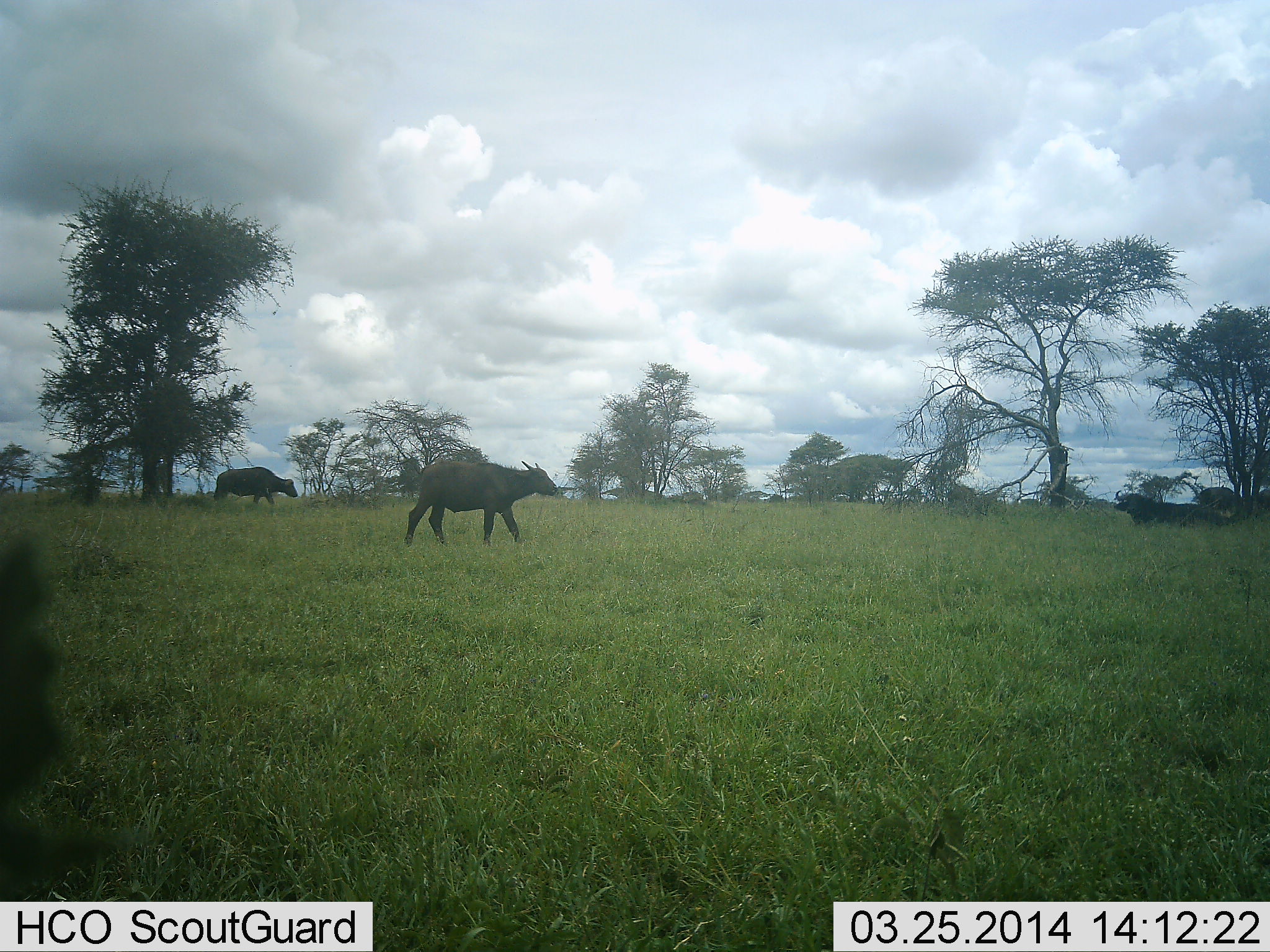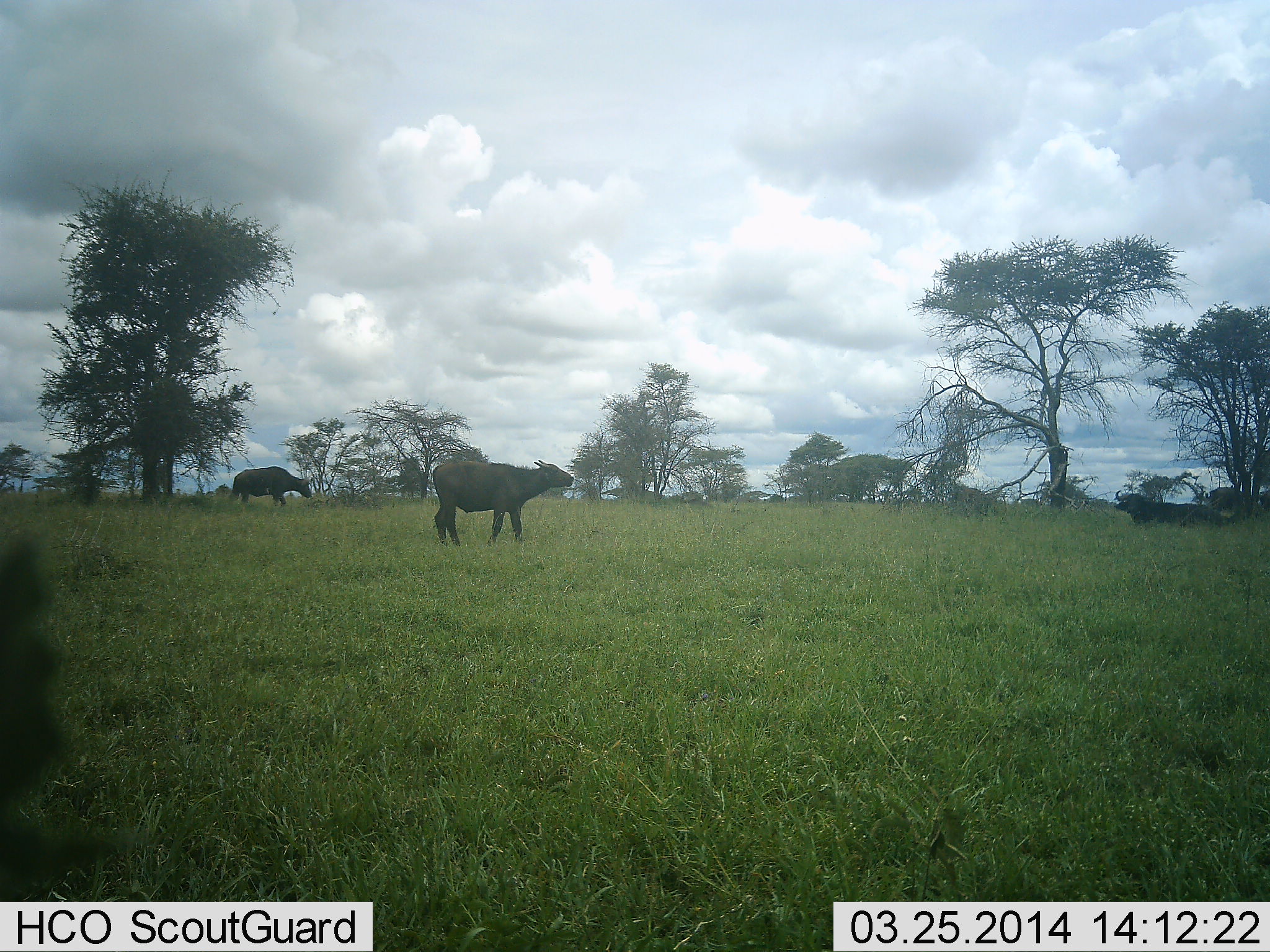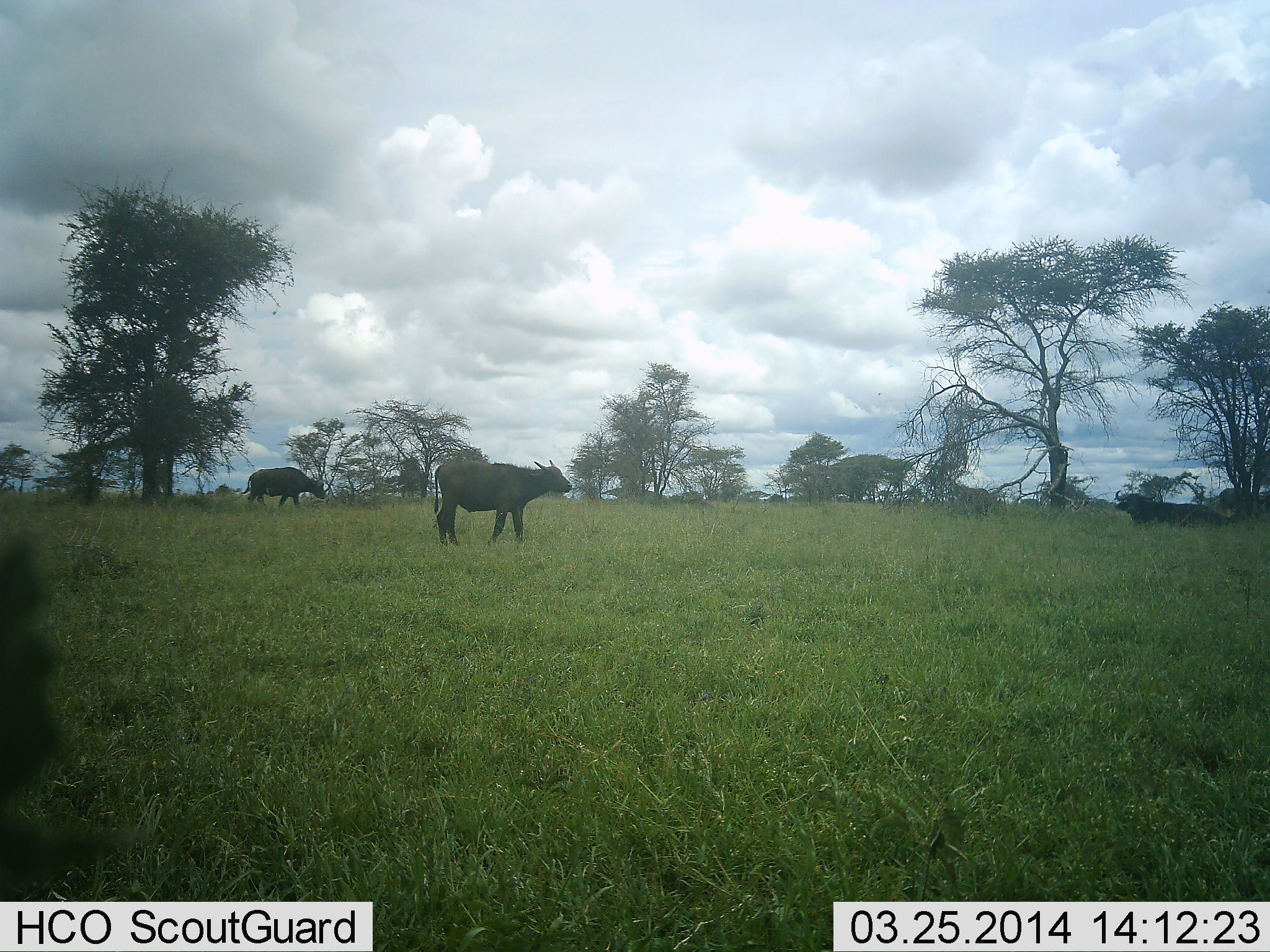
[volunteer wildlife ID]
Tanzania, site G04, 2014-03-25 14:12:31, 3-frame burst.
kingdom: Animalia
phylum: Chordata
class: Mammalia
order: Artiodactyla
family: Bovidae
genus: Syncerus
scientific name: Syncerus caffer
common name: cape buffalo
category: buffalo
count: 5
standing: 20%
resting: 100%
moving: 90%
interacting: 0%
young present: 10%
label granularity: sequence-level